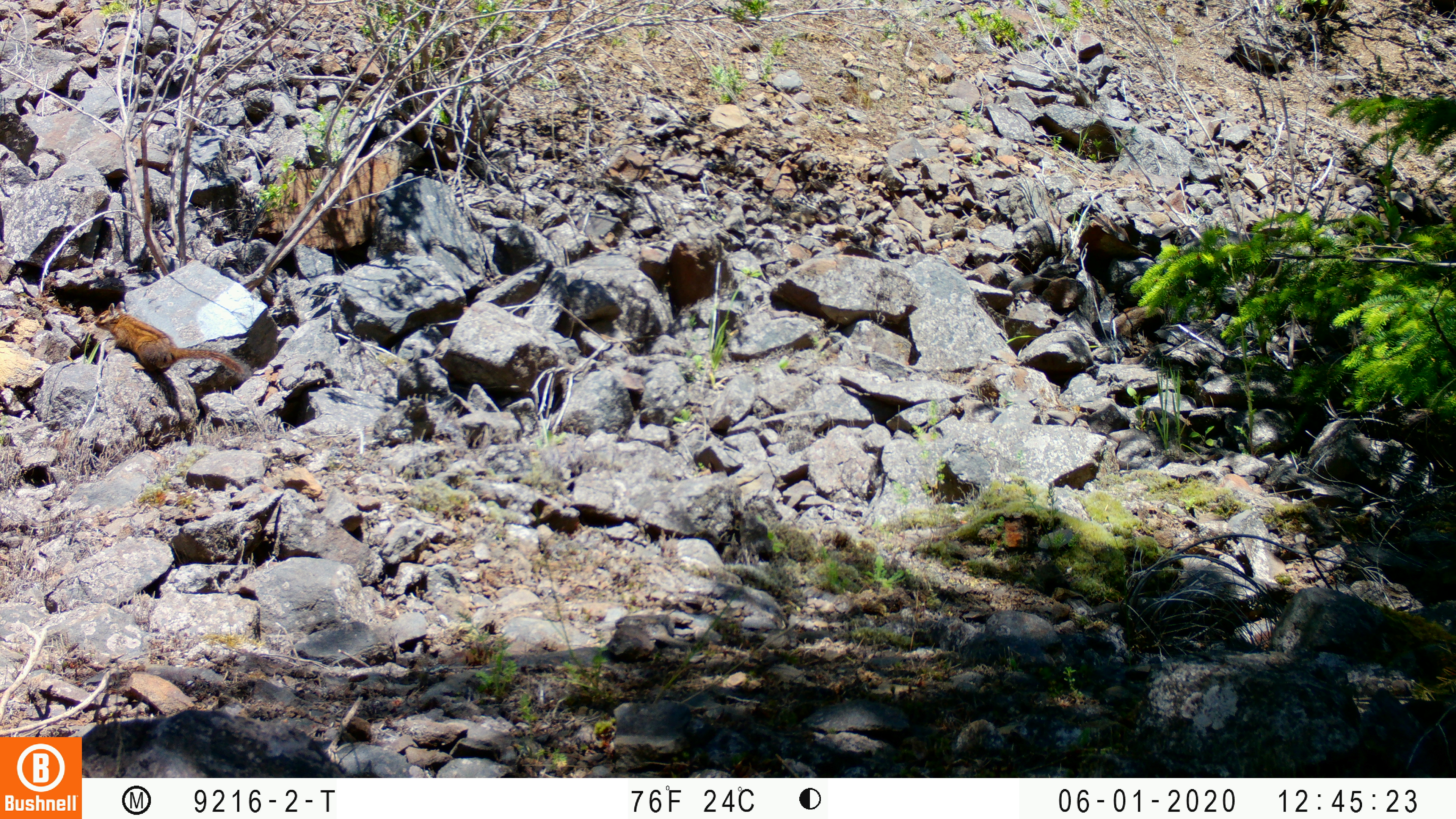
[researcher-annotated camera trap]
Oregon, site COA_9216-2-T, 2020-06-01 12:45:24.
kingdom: Animalia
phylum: Chordata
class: Mammalia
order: Rodentia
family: Sciuridae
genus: Neotamias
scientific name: Neotamias townsendii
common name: townsend's chipmunk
Townsend's chipmunk (Neotamias townsendii).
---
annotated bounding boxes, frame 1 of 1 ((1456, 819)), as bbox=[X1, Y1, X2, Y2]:
townsend's chipmunk: bbox=[90, 299, 252, 381]